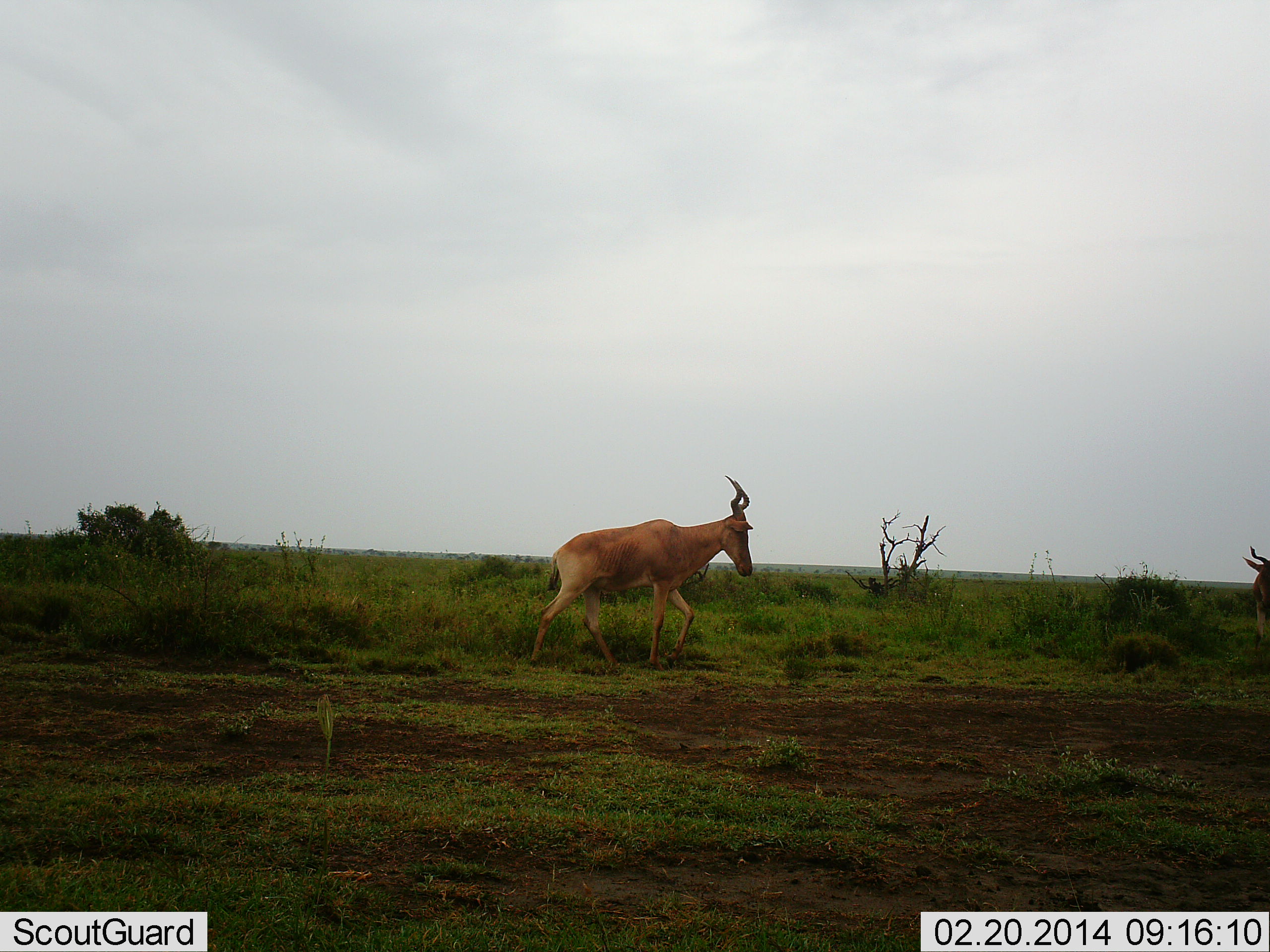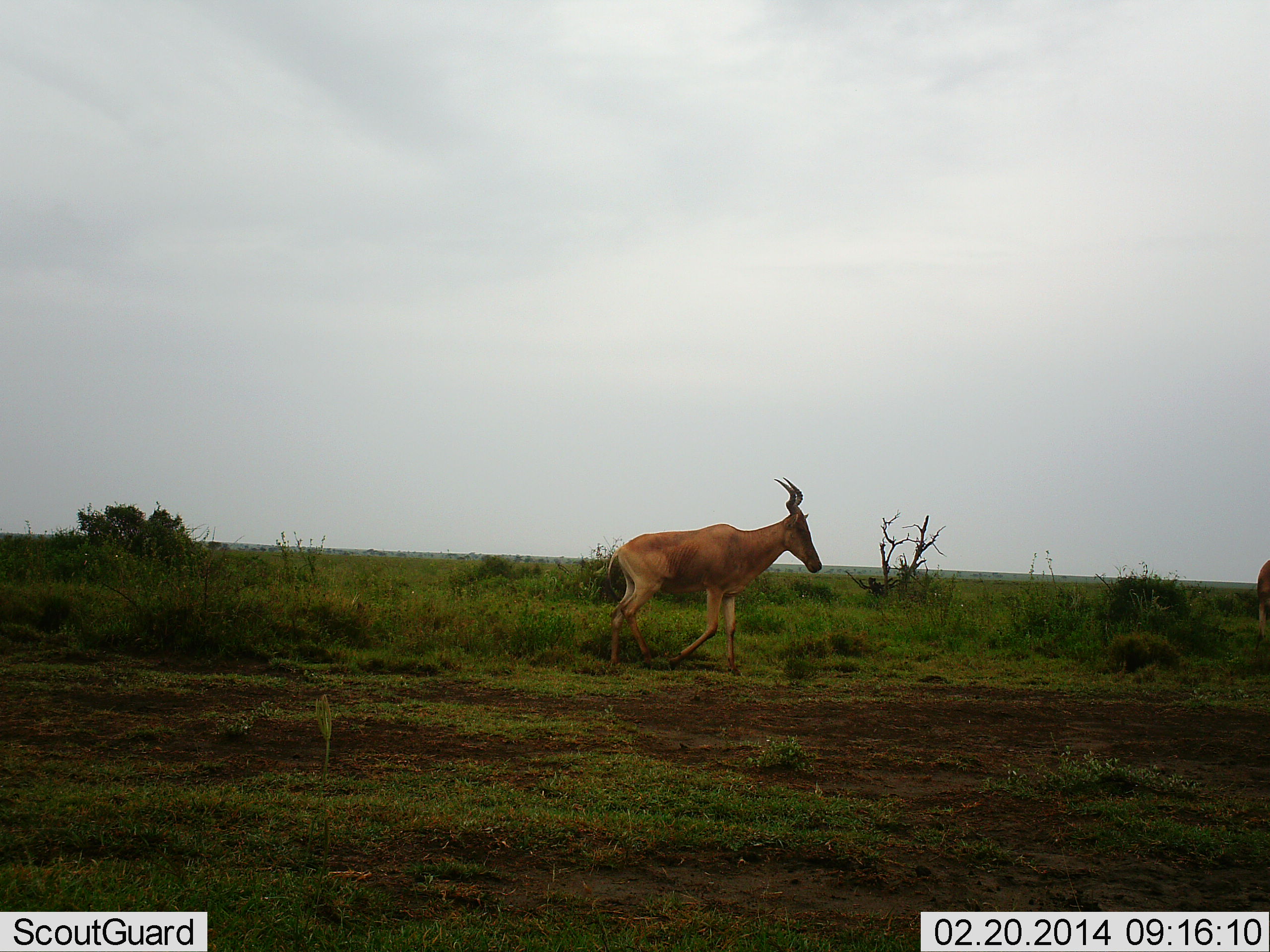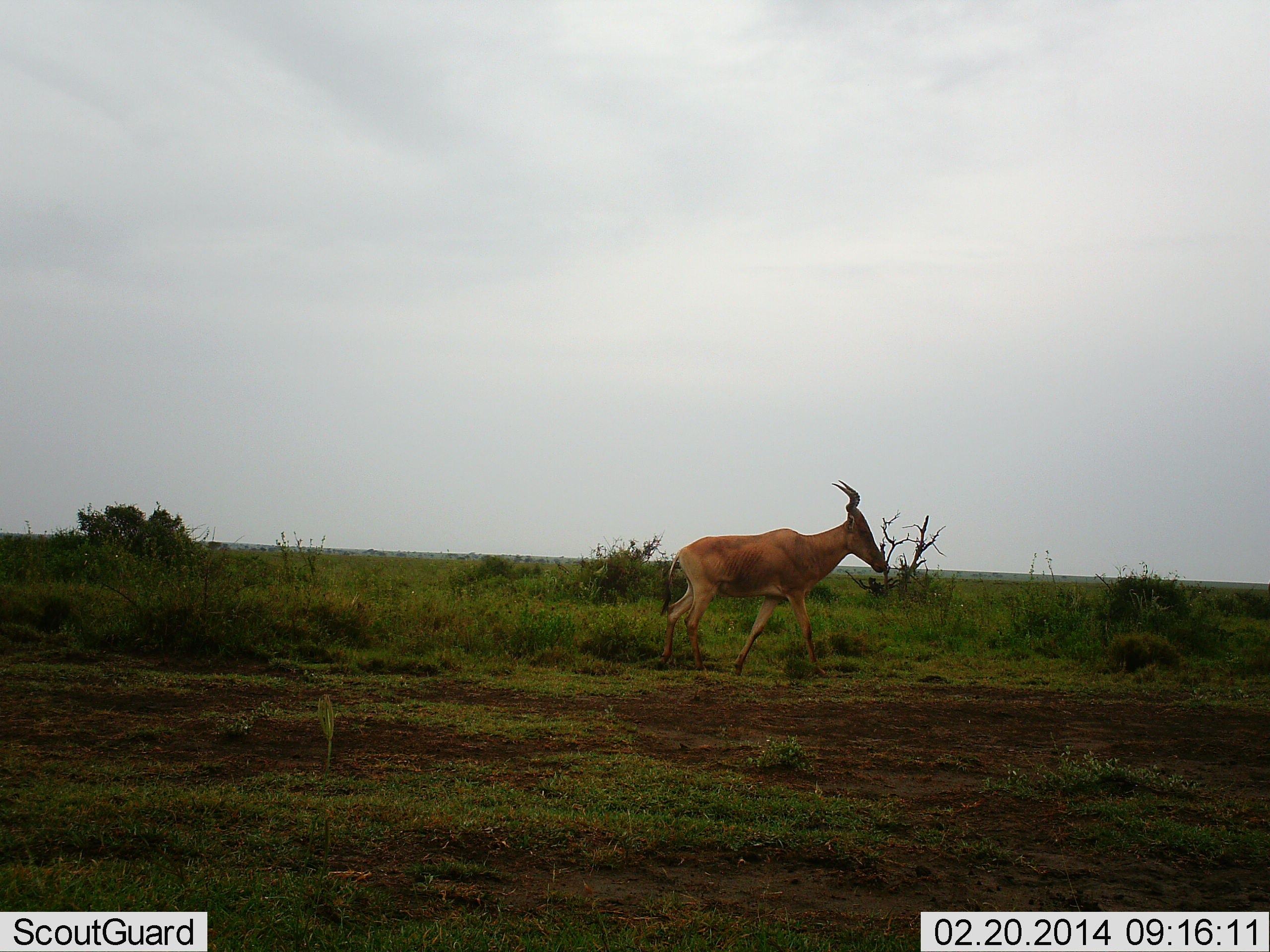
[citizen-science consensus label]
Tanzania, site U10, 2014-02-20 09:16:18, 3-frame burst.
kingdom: Animalia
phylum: Chordata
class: Mammalia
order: Artiodactyla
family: Bovidae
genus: Alcelaphus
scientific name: Alcelaphus buselaphus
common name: hartebeest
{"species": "hartebeest (Alcelaphus buselaphus)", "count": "2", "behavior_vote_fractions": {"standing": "10%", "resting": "0%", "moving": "100%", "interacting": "0%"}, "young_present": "0%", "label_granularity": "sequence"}